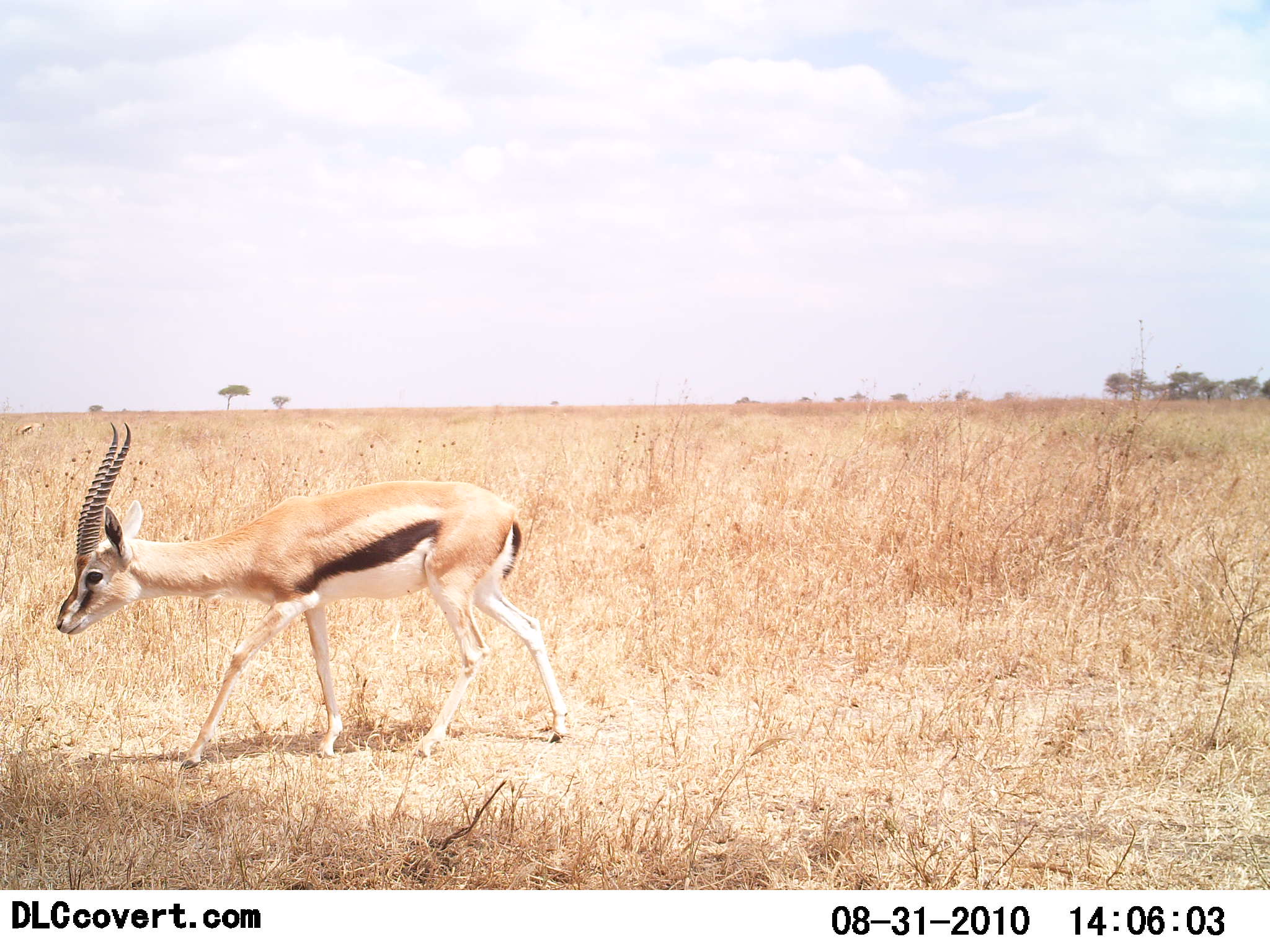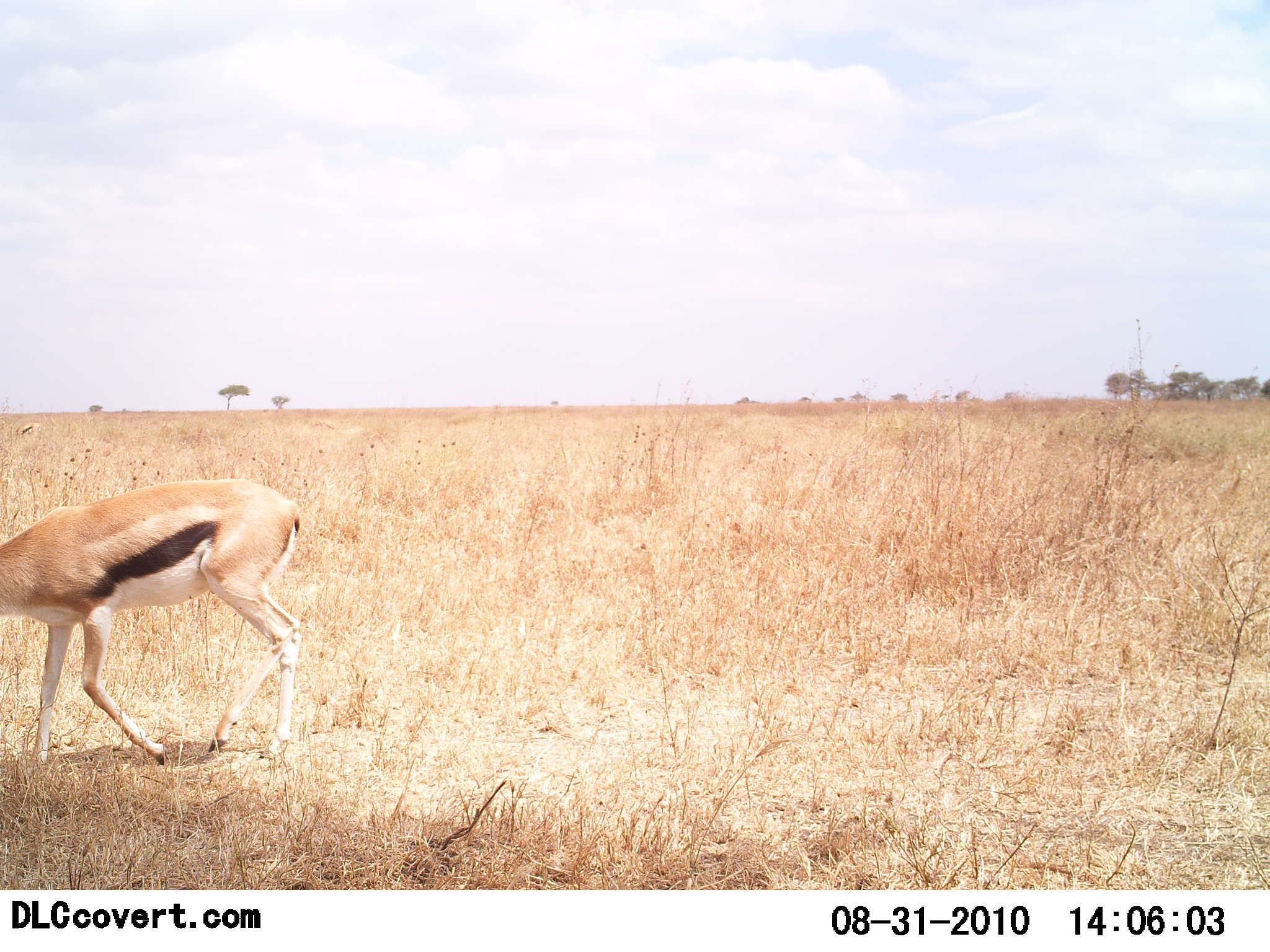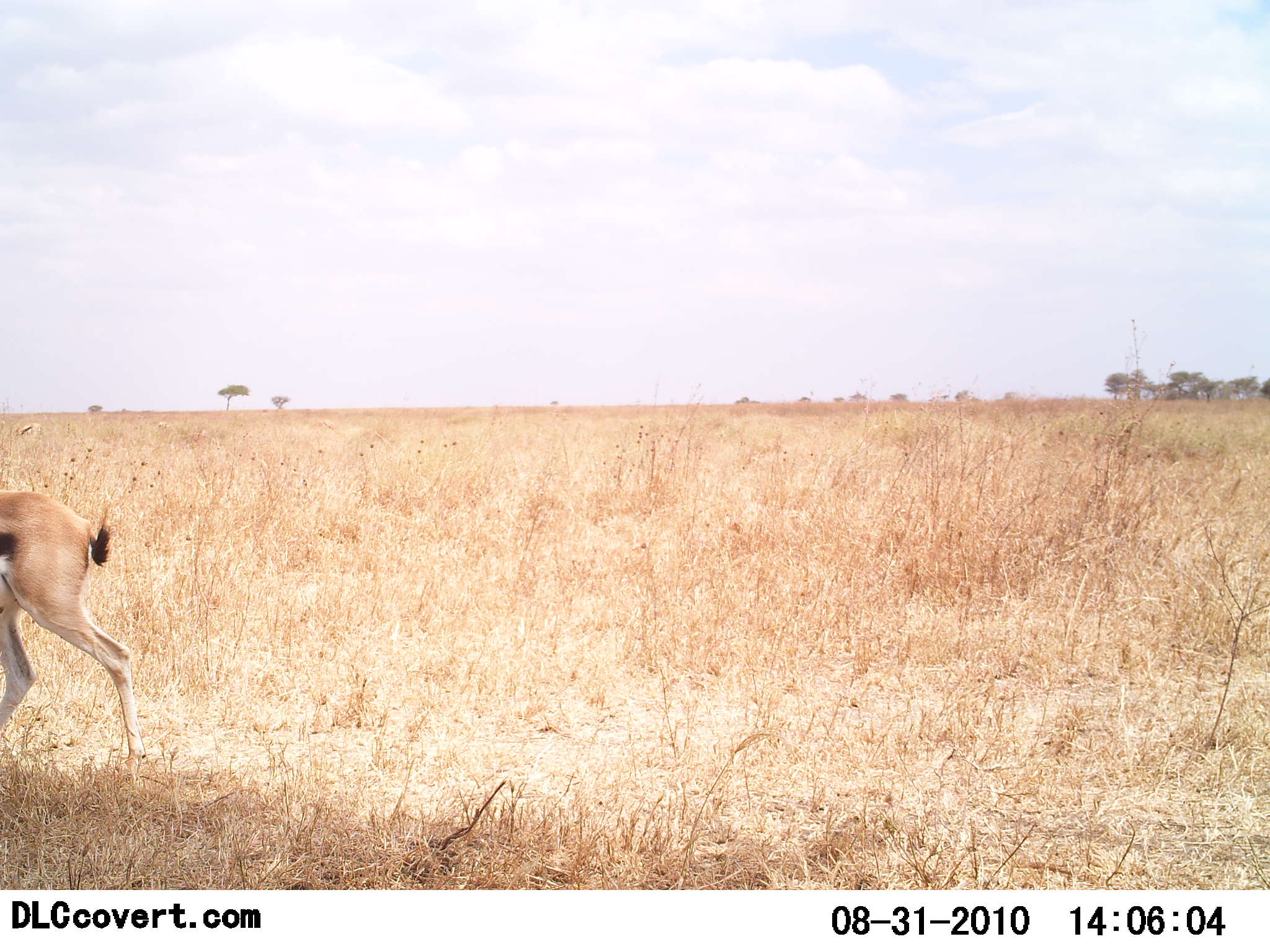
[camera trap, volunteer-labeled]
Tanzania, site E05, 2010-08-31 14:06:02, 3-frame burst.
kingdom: Animalia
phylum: Chordata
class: Mammalia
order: Artiodactyla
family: Bovidae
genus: Eudorcas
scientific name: Eudorcas thomsonii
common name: thomson's gazelle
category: gazellethomsons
Gazellethomsons (thomson's gazelle) (Eudorcas thomsonii), count 1. Behavior (volunteer vote fractions): standing 9%, resting 0%, moving 100%, interacting 0%. Young present (vote fraction): 0%. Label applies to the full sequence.